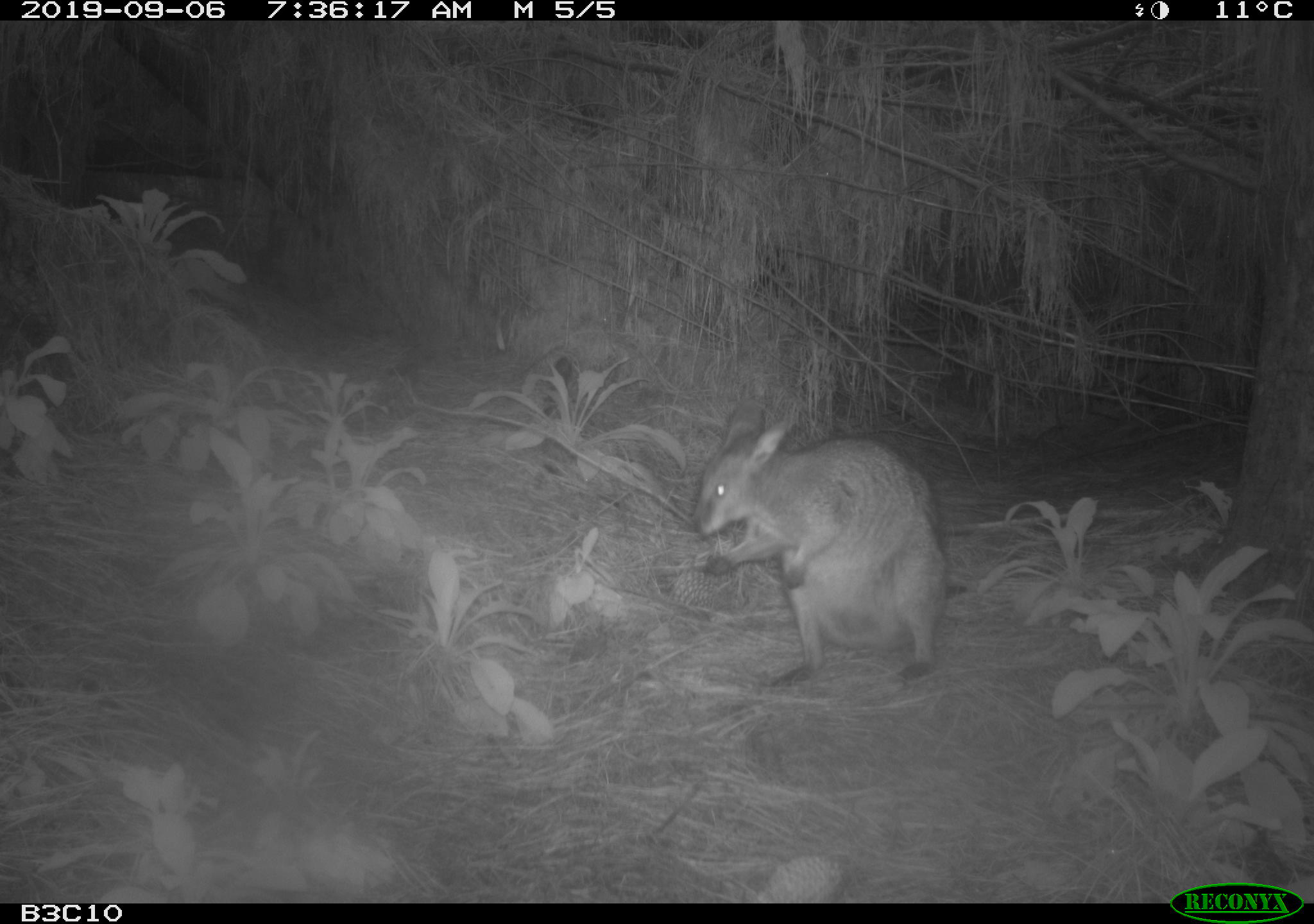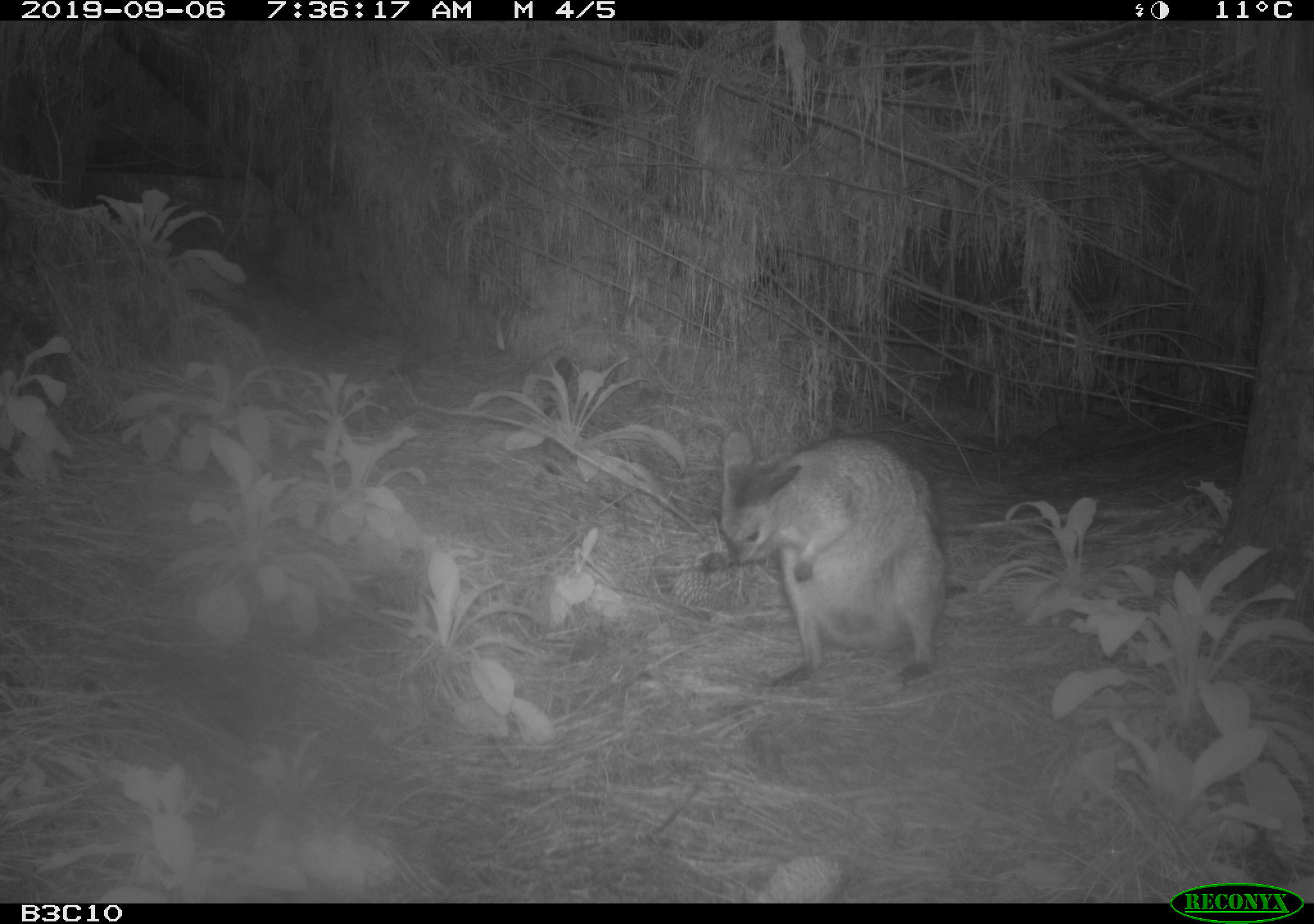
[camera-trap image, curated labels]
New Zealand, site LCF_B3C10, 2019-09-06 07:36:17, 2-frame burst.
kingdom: Animalia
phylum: Chordata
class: Mammalia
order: Diprotodontia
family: Macropodidae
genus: Notamacropus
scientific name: Notamacropus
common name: wallaby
Wallaby (Notamacropus).